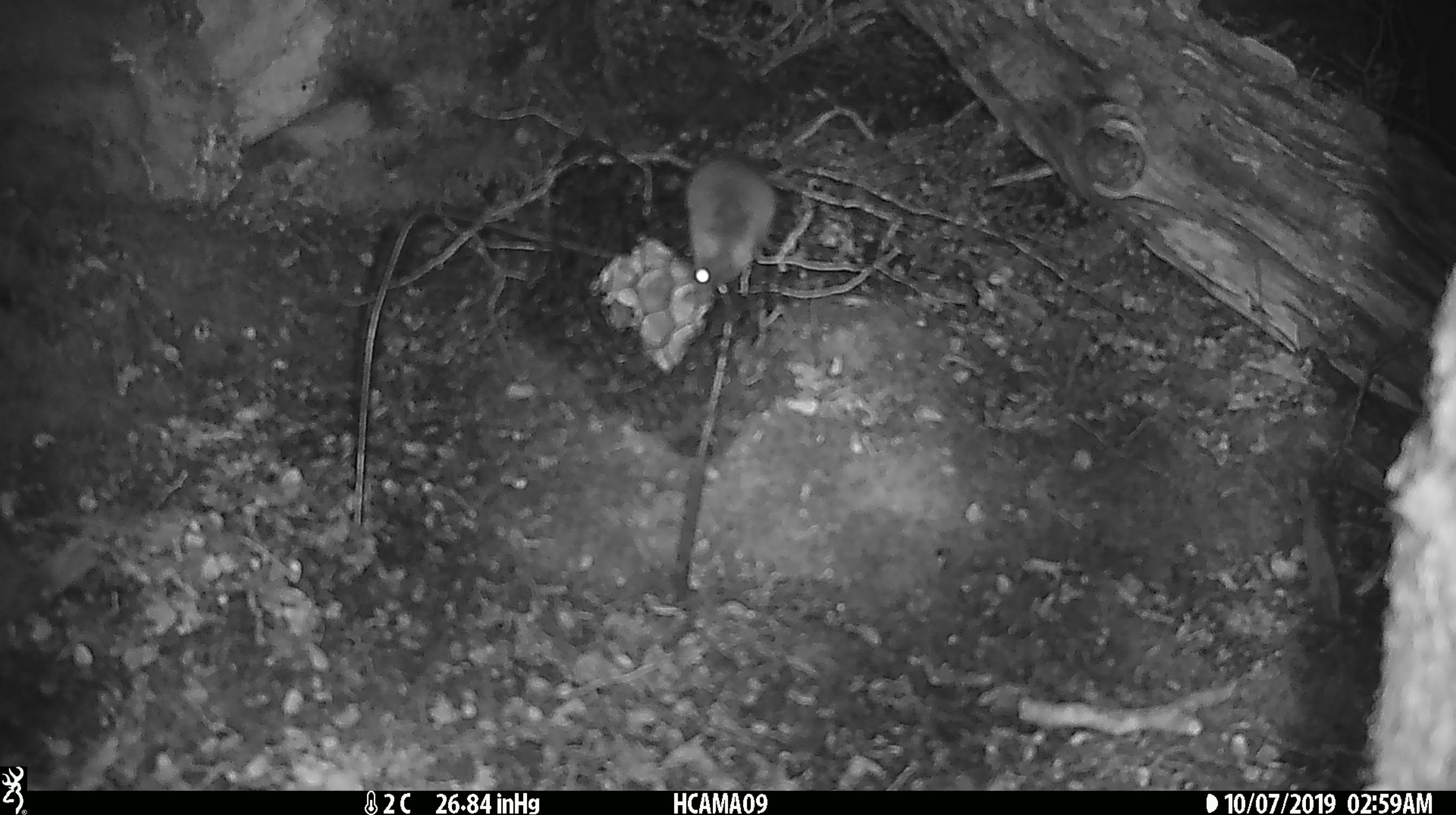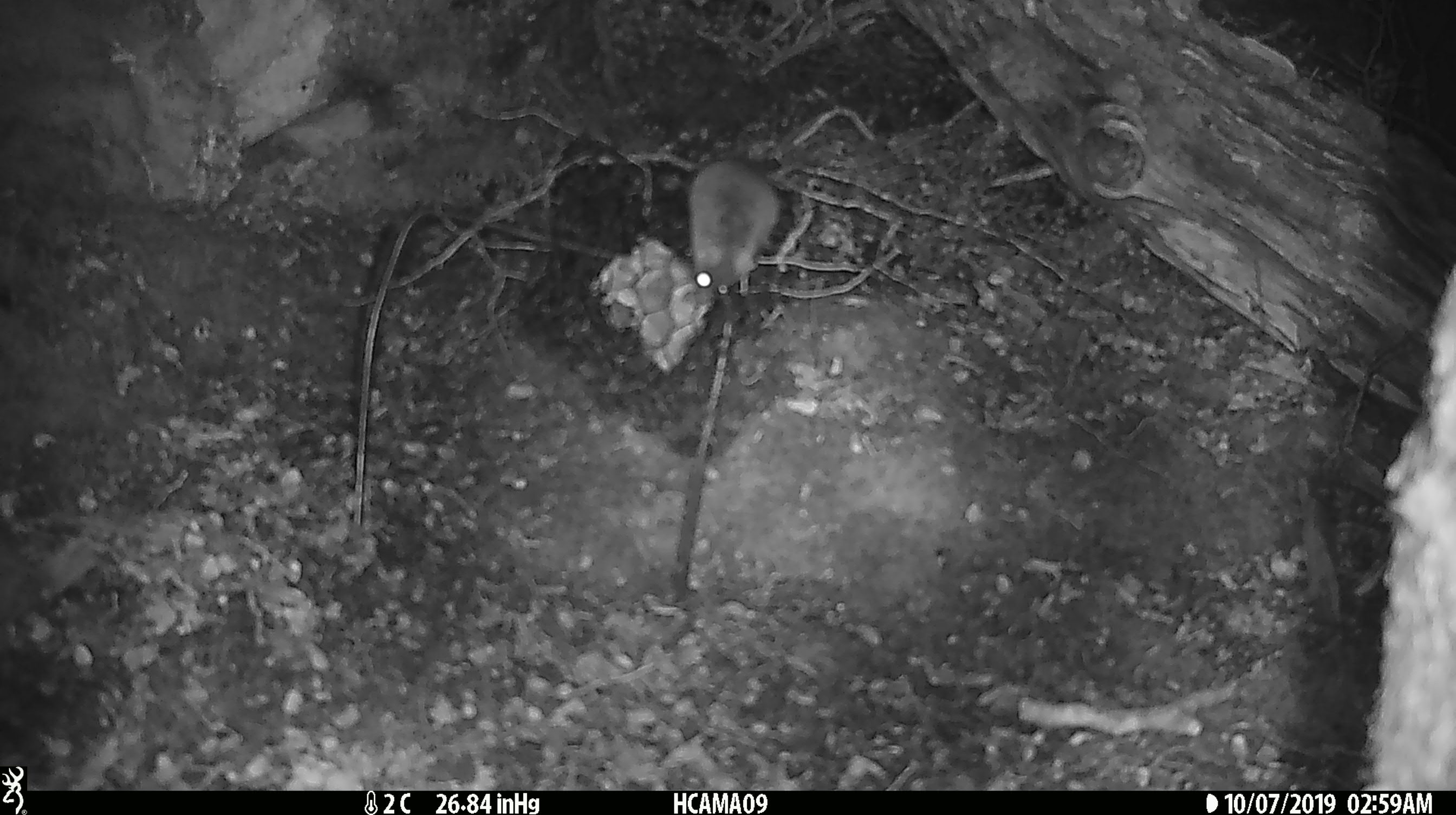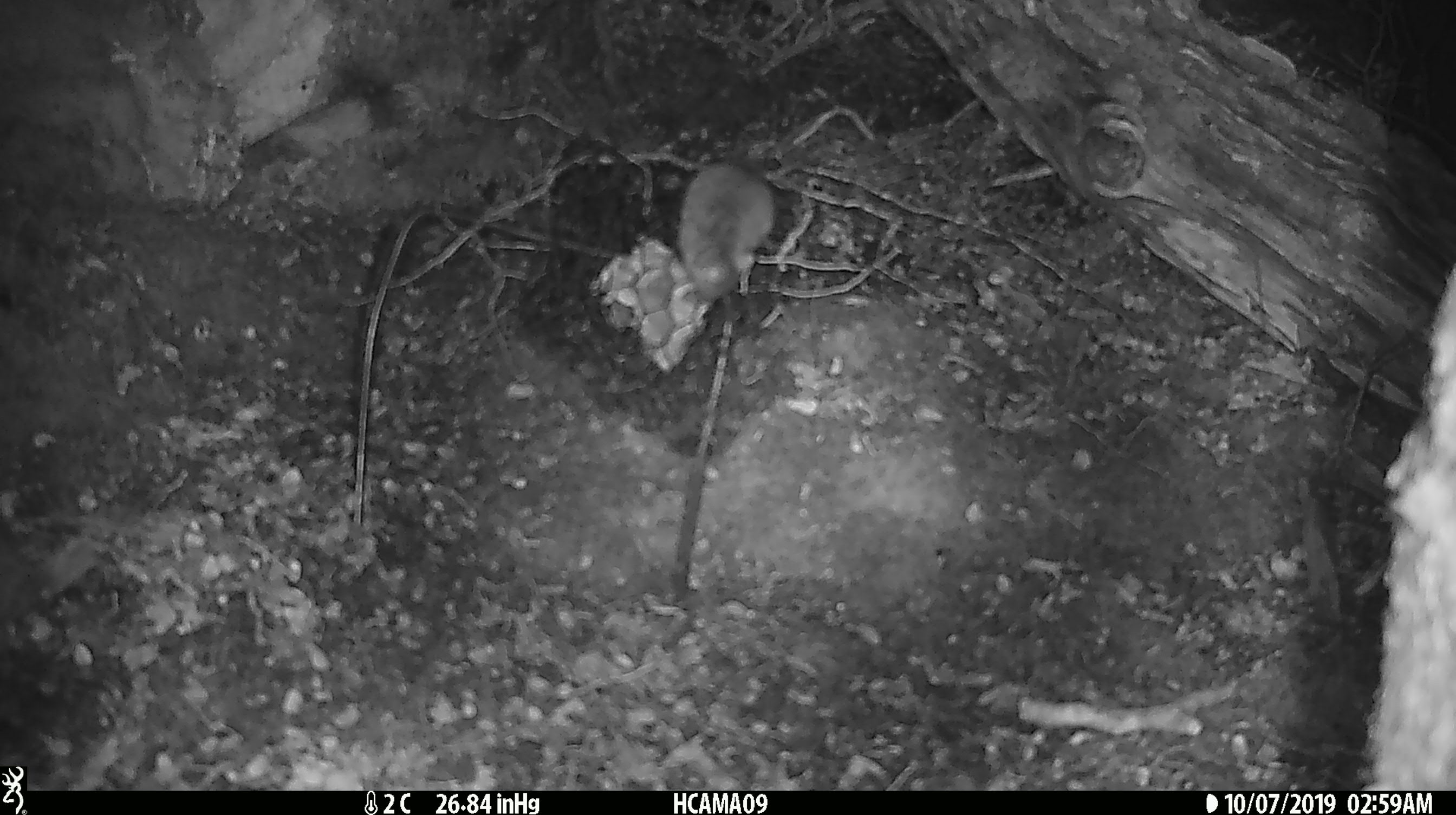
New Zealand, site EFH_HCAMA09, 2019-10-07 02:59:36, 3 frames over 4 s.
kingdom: Animalia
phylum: Chordata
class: Mammalia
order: Rodentia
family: Muridae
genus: Mus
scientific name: Mus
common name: mouse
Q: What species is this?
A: Mouse (Mus).